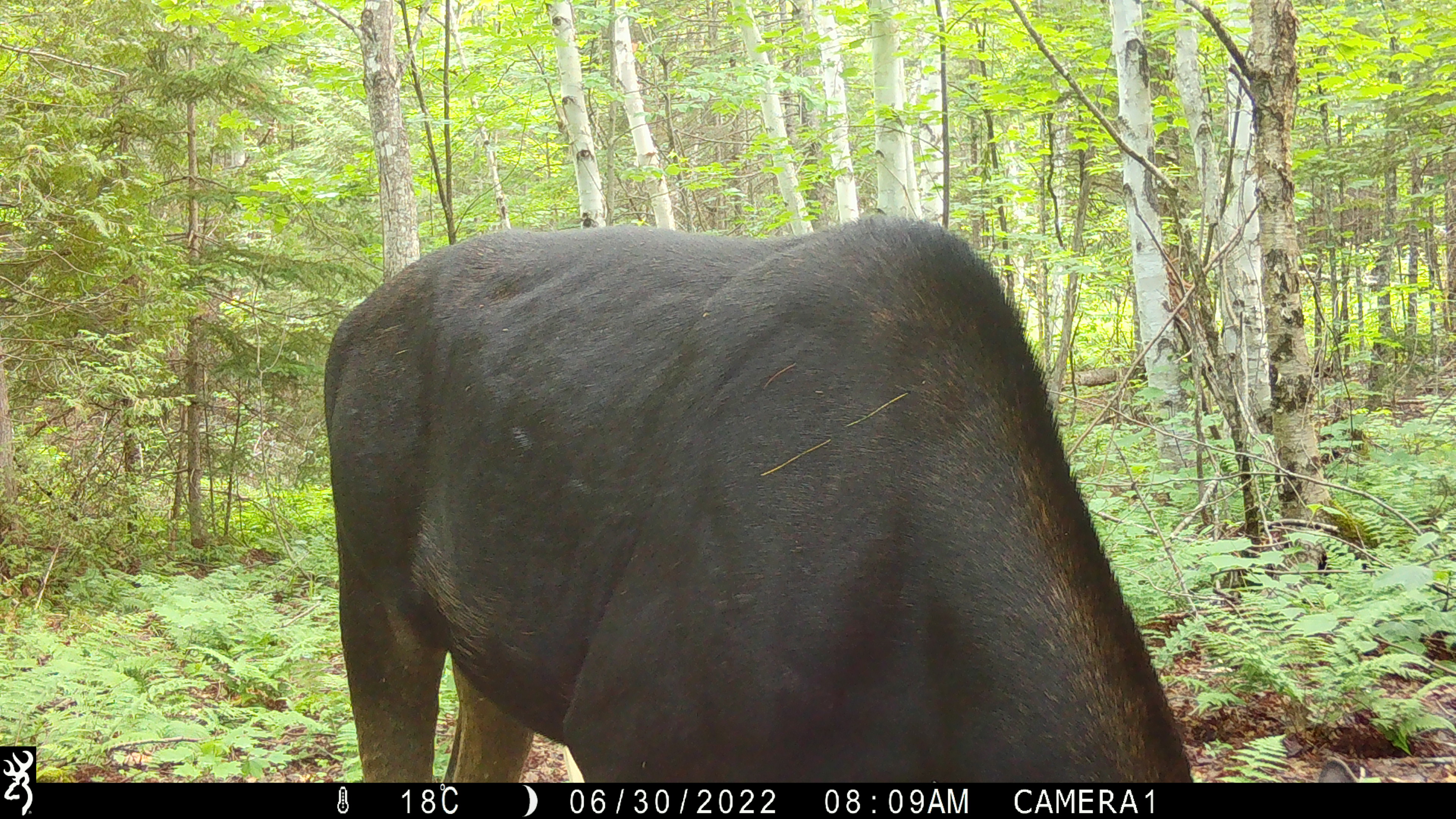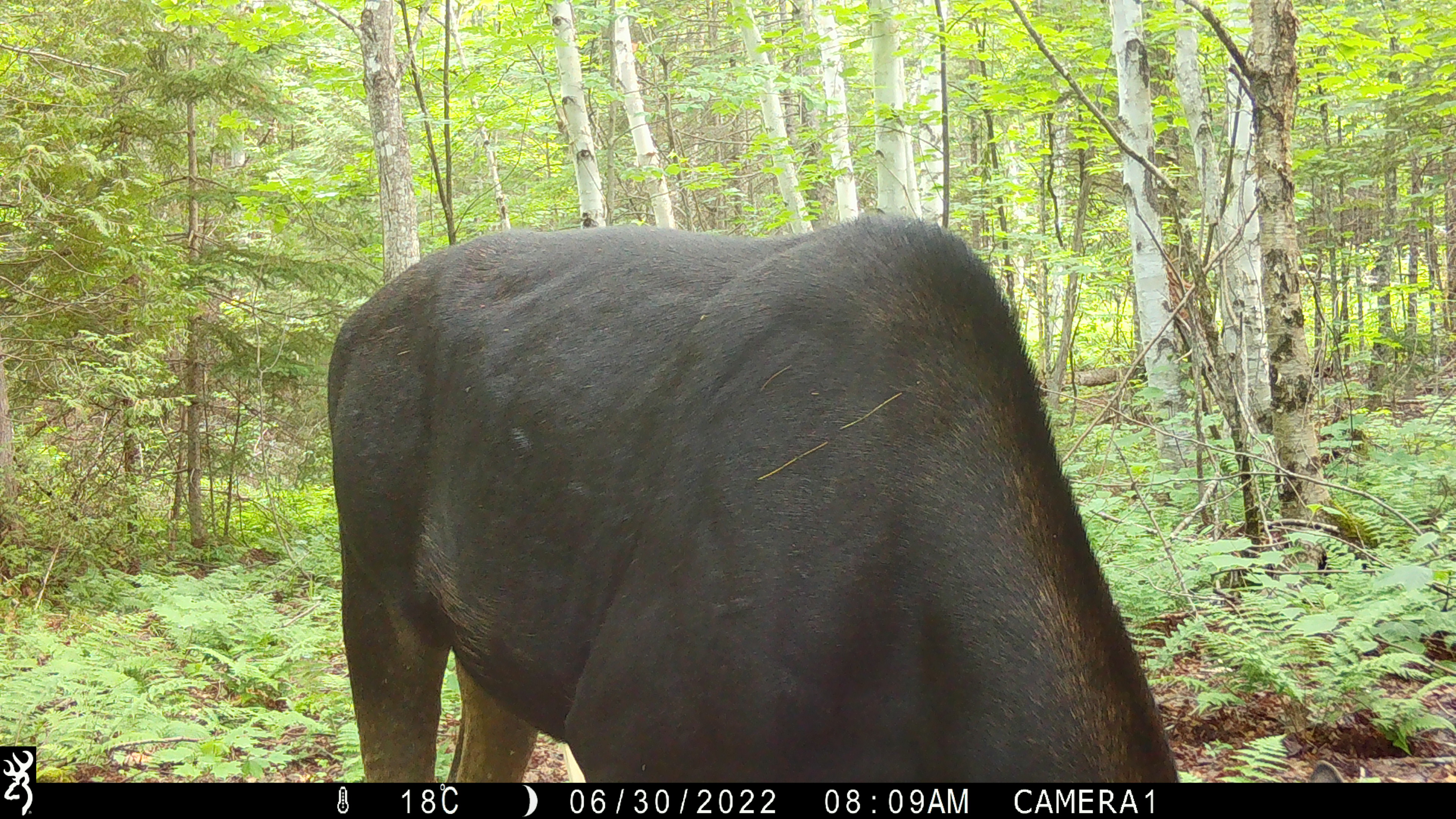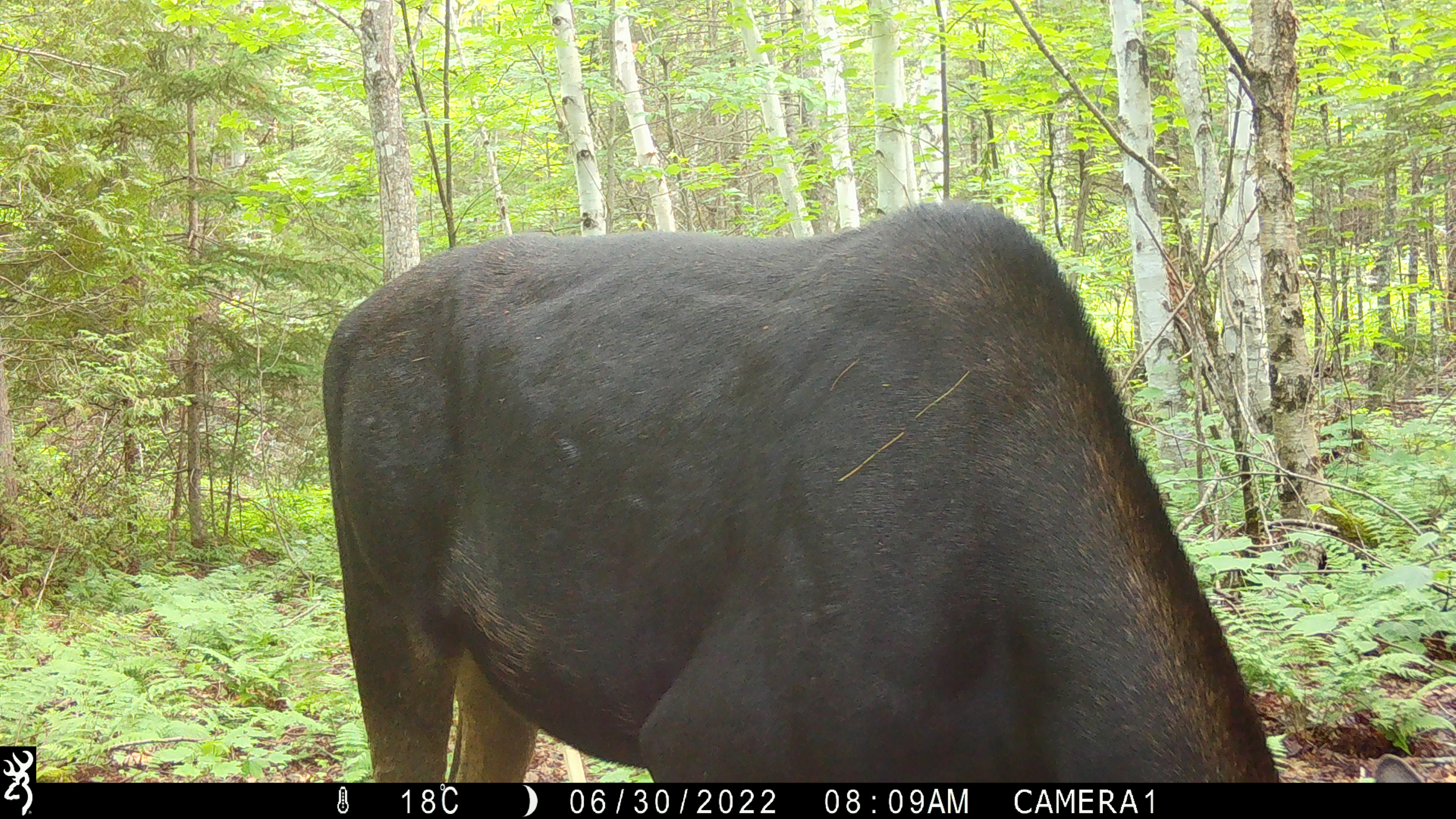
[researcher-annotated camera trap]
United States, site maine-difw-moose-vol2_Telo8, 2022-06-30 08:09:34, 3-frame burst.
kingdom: Animalia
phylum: Chordata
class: Mammalia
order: Artiodactyla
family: Cervidae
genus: Alces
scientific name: Alces alces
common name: moose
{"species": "moose (Alces alces)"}